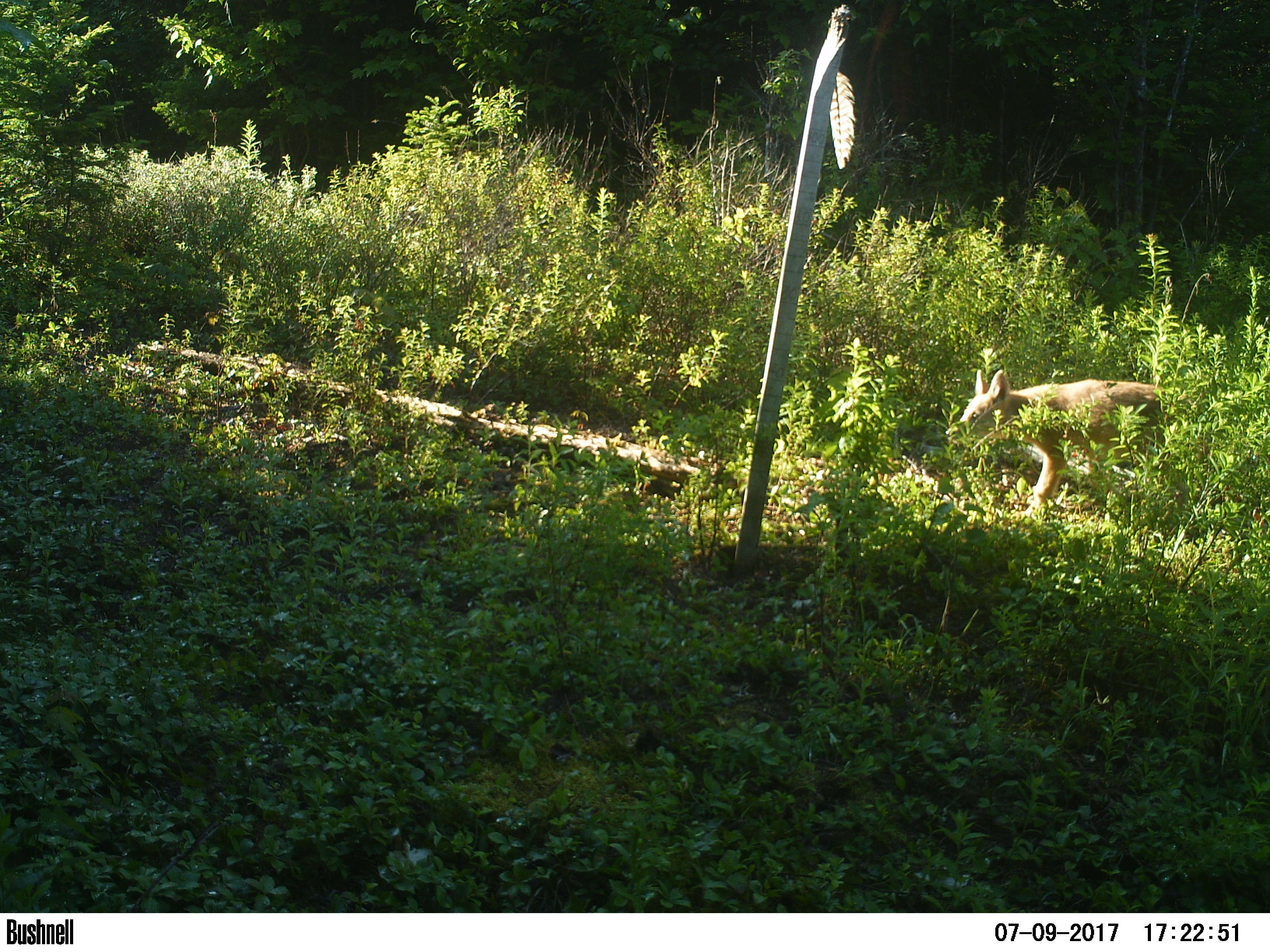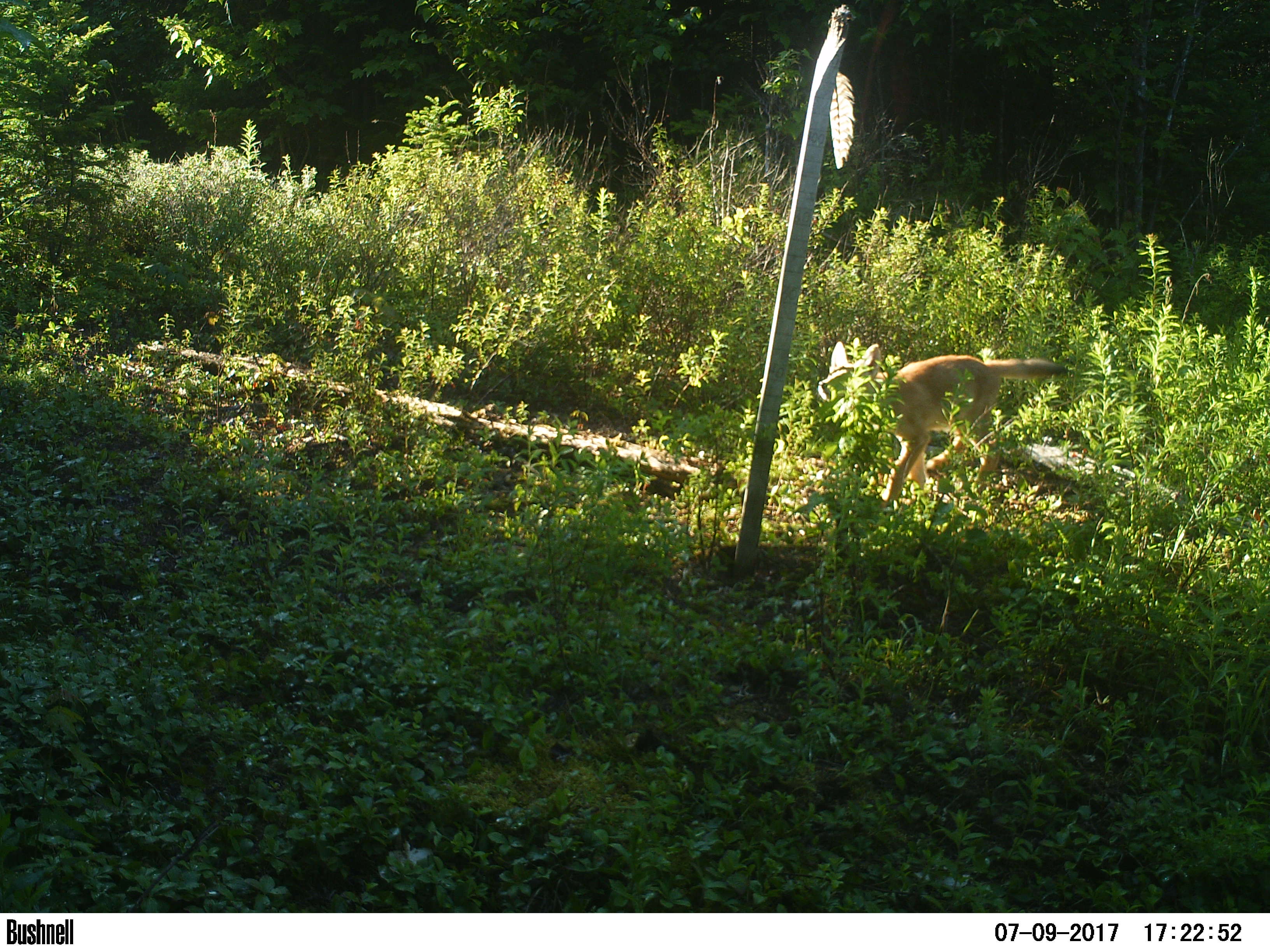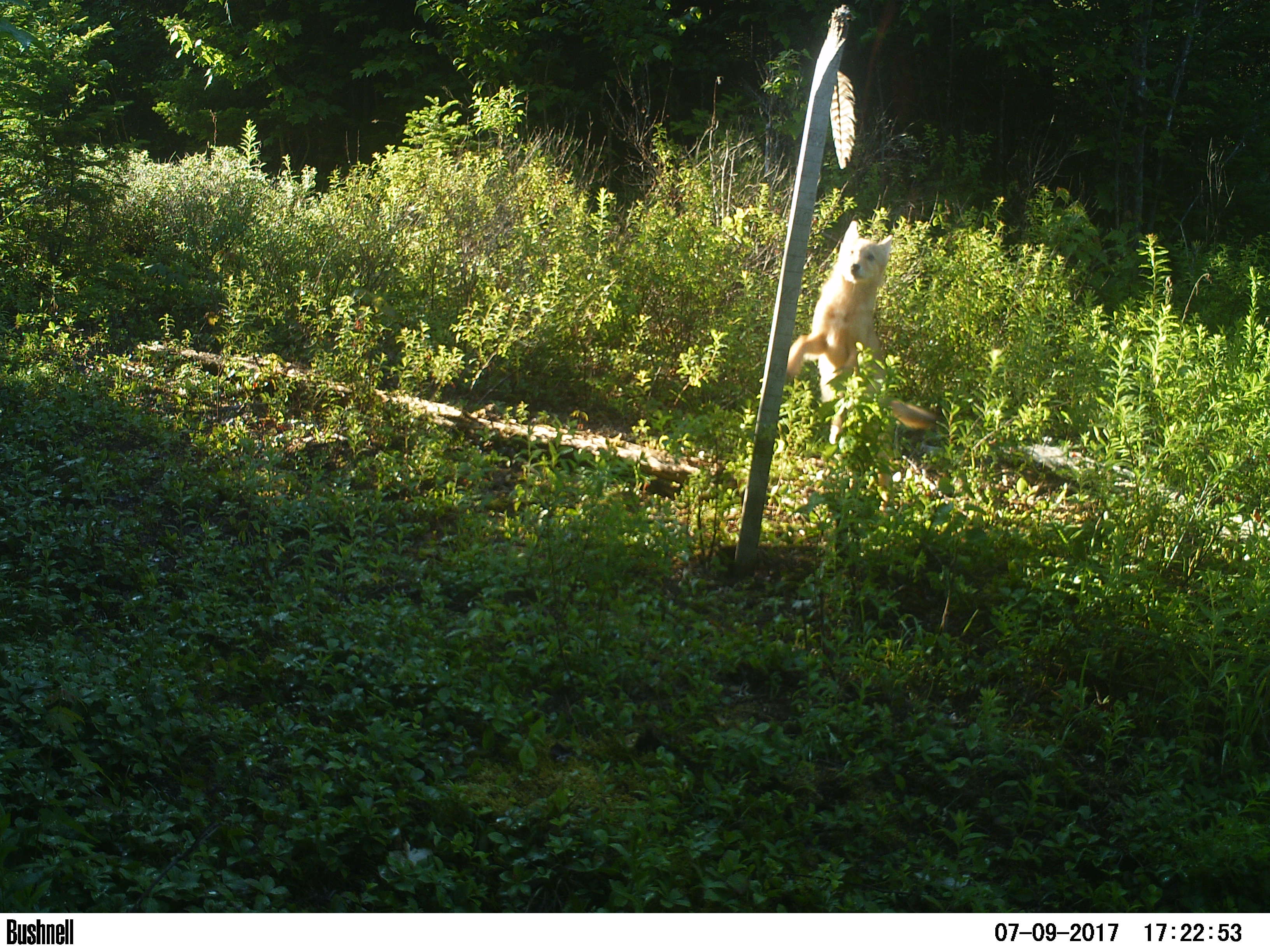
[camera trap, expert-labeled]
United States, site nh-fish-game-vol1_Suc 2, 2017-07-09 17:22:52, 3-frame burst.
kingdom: Animalia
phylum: Chordata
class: Mammalia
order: Carnivora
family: Canidae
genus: Canis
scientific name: Canis latrans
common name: coyote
Coyote (Canis latrans).